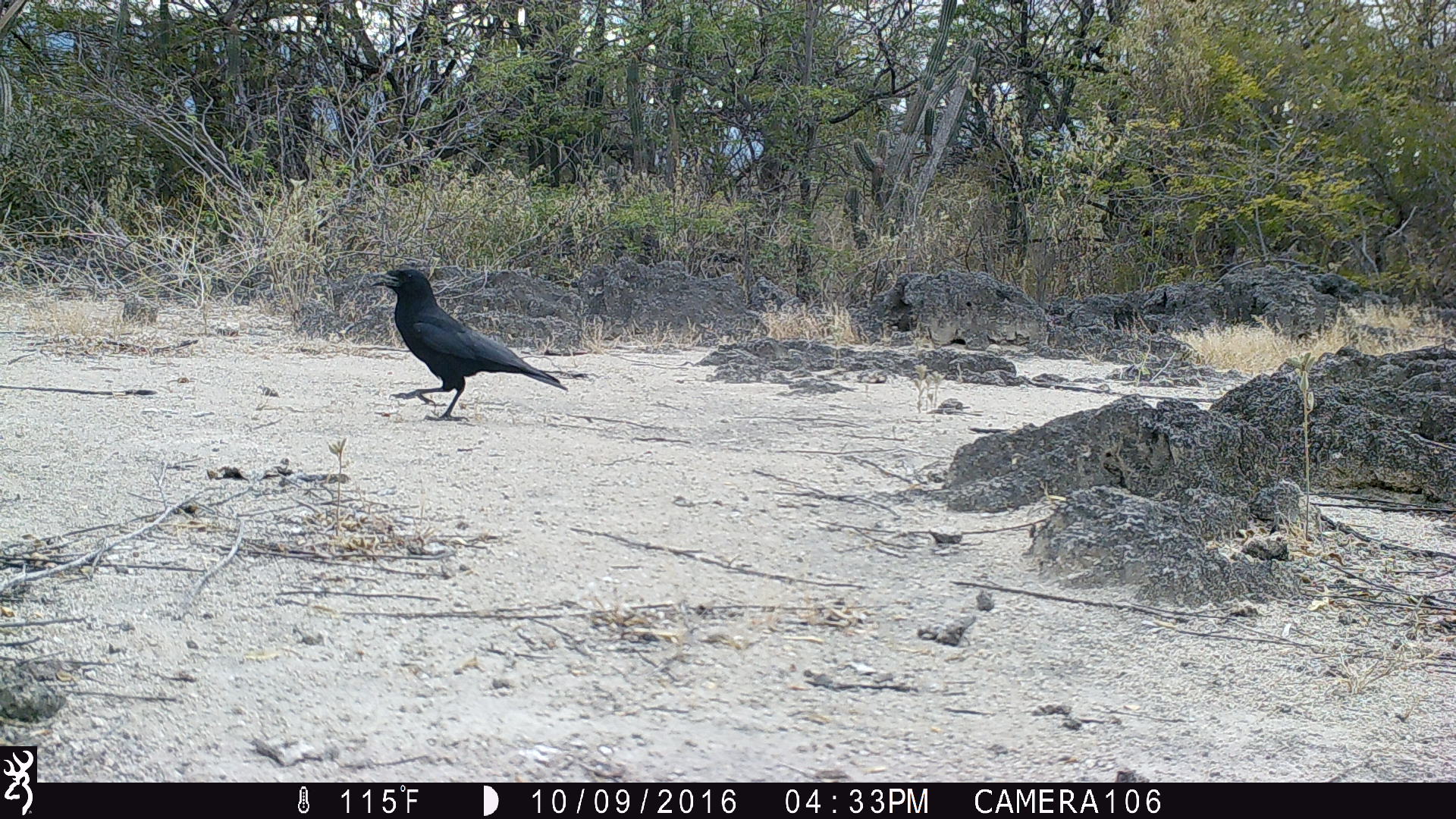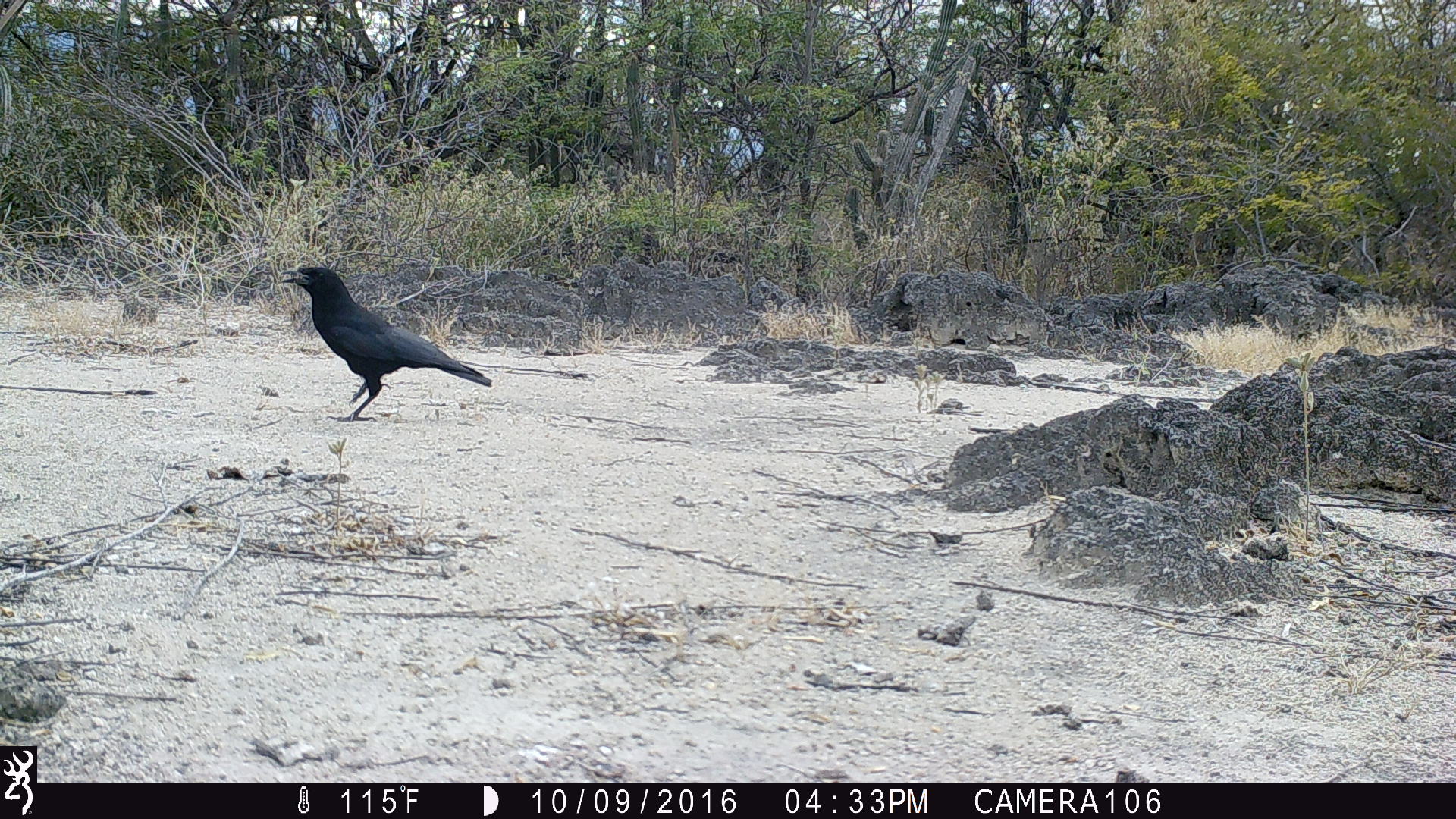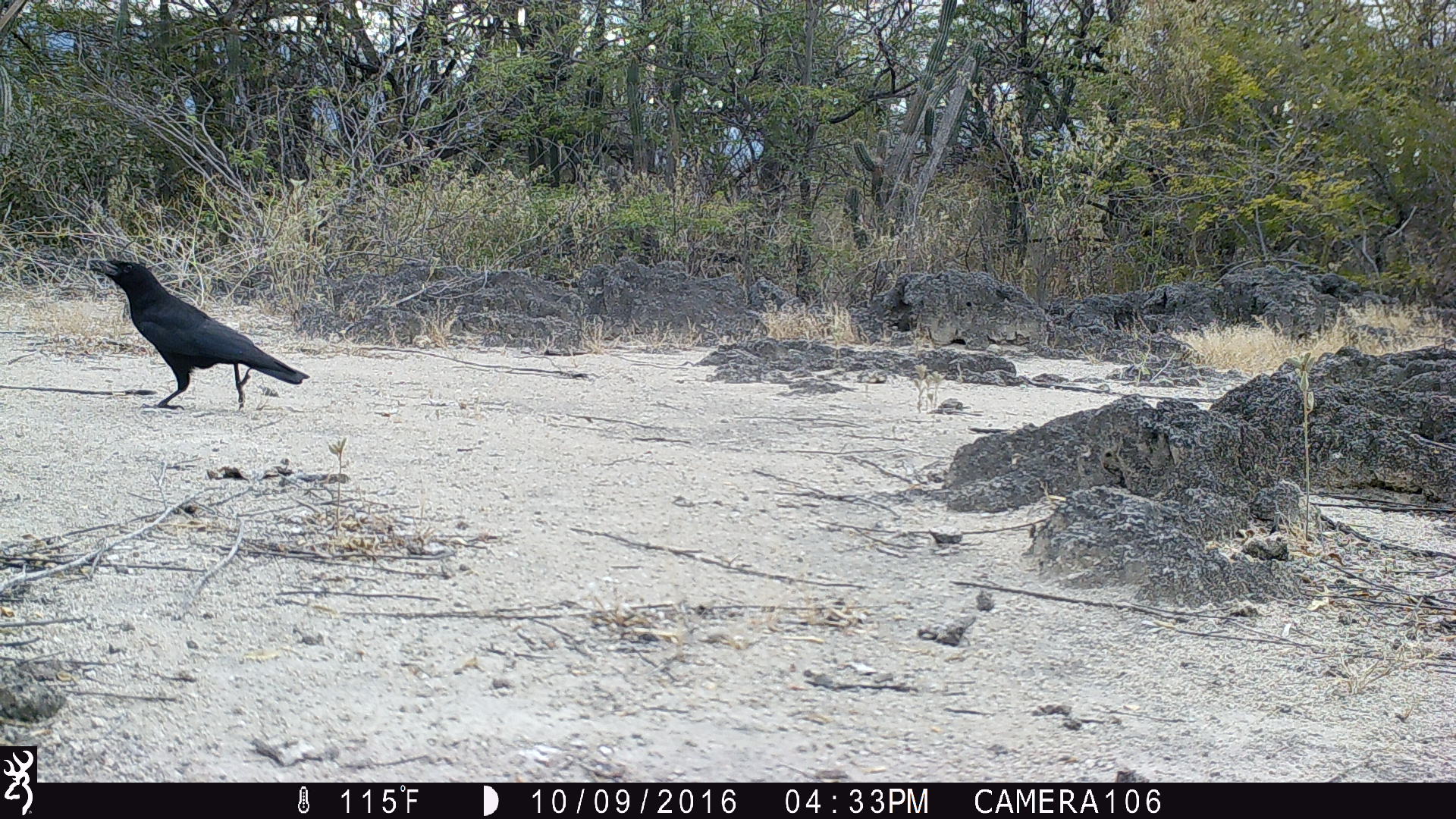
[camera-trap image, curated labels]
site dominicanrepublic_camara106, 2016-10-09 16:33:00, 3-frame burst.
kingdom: Animalia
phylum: Chordata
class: Aves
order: Passeriformes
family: Corvidae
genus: Corvus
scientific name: Corvus corax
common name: raven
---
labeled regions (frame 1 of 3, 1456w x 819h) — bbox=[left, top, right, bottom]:
raven: bbox=[365, 262, 569, 424]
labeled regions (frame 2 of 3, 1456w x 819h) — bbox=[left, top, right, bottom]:
raven: bbox=[273, 261, 494, 422]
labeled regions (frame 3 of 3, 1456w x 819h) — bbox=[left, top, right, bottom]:
raven: bbox=[86, 255, 309, 413]